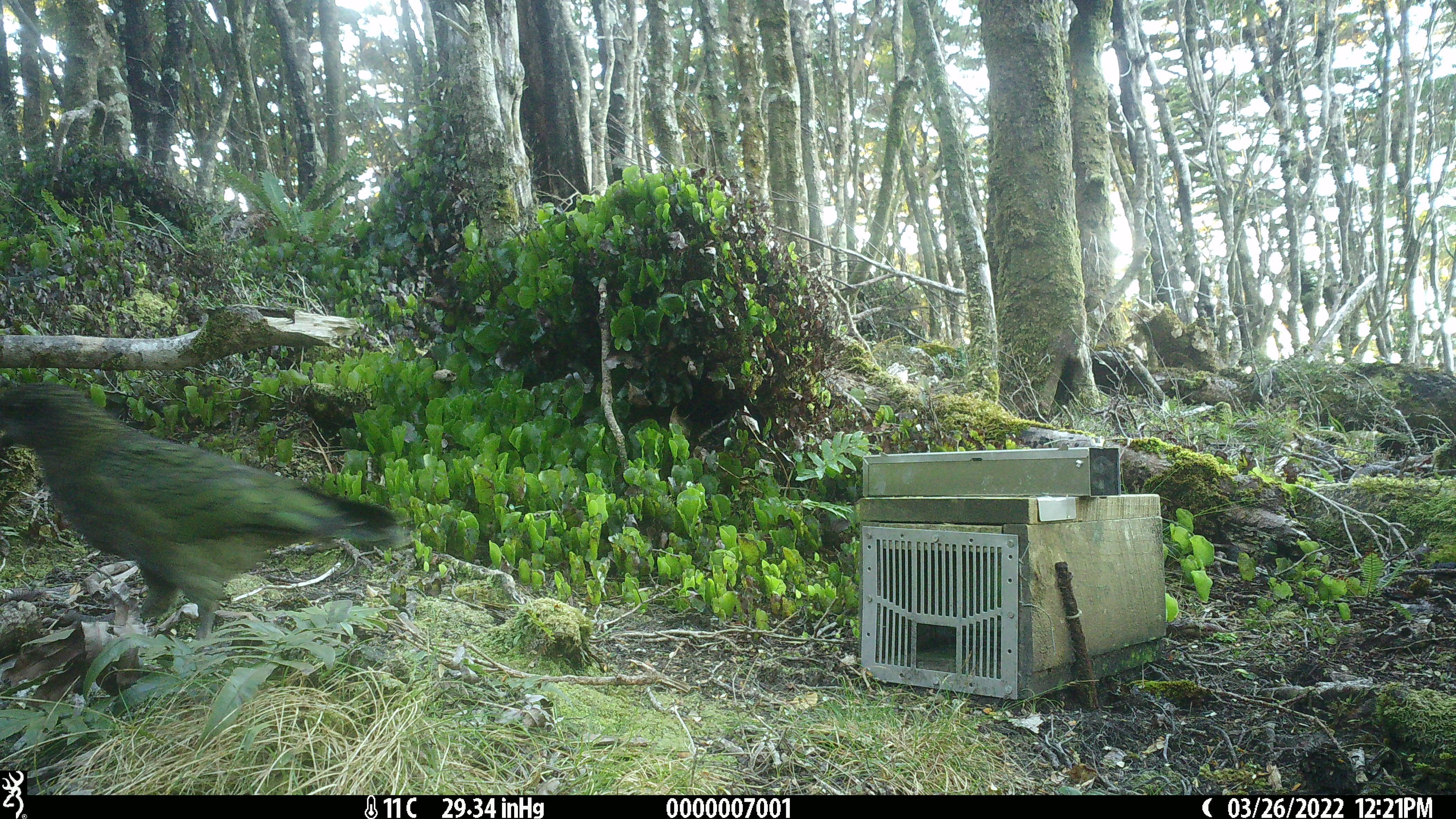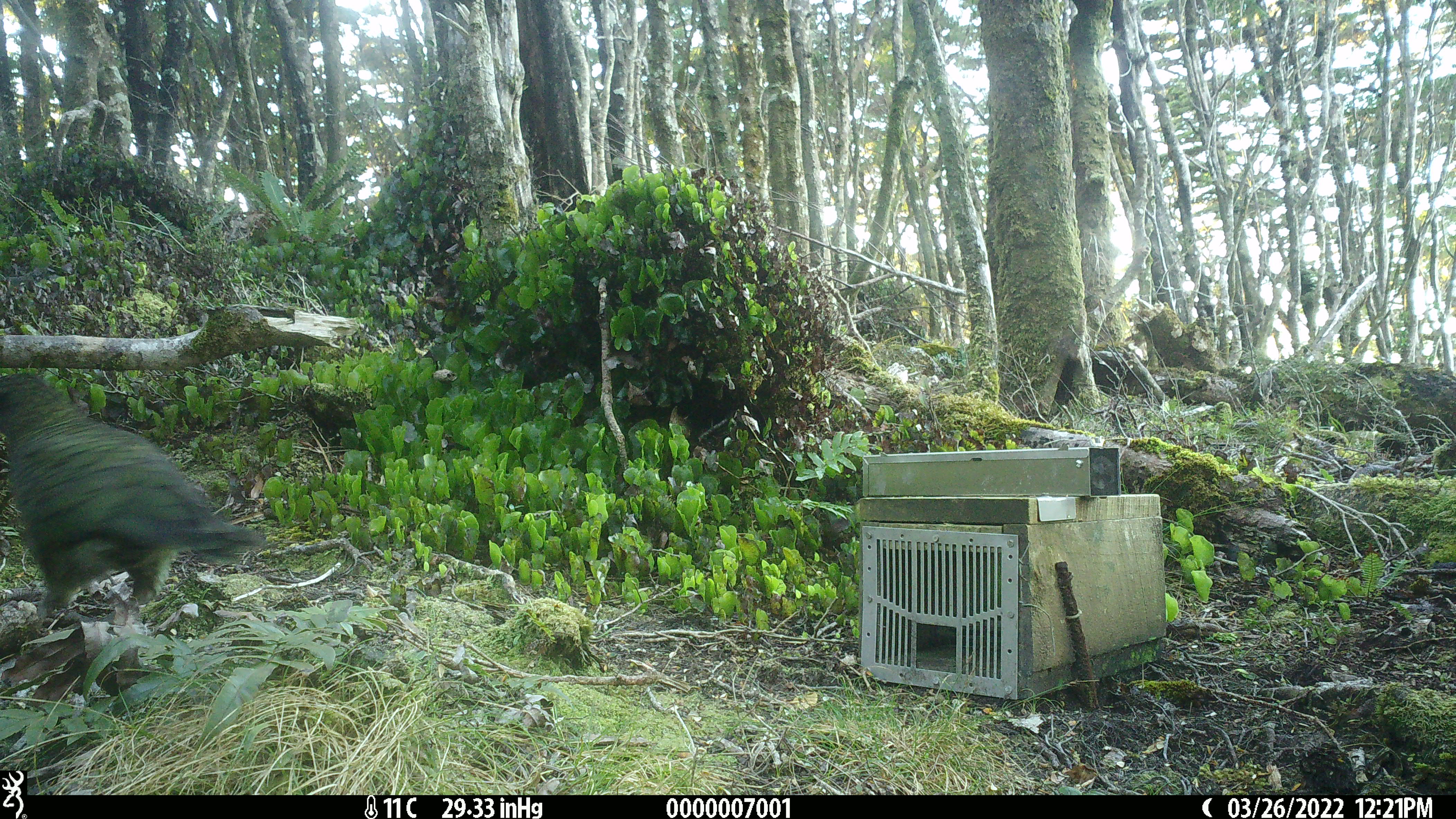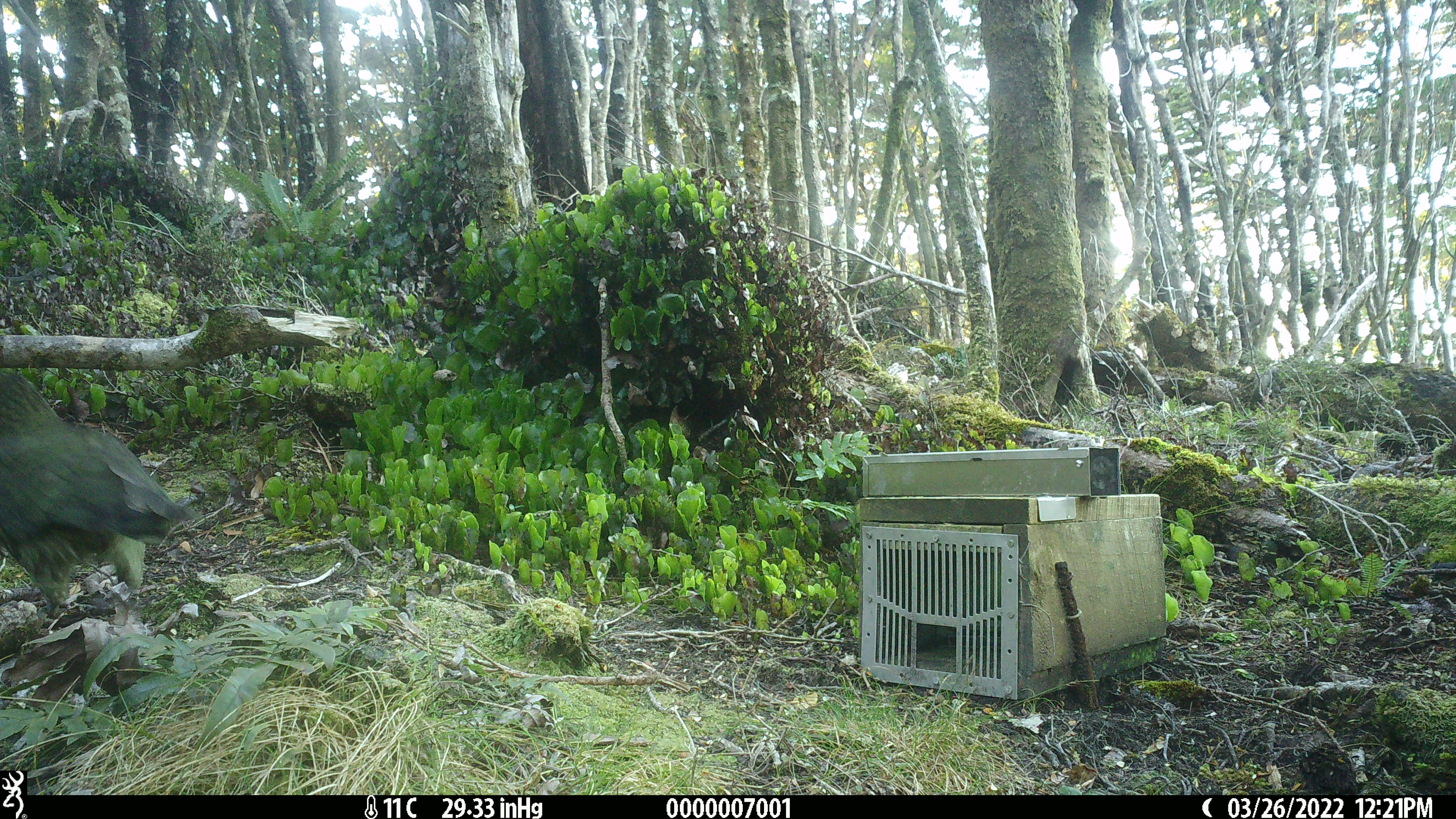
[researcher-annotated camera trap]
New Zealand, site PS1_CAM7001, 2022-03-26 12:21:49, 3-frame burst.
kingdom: Animalia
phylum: Chordata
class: Aves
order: Psittaciformes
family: Strigopidae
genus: Nestor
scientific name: Nestor notabilis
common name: kea